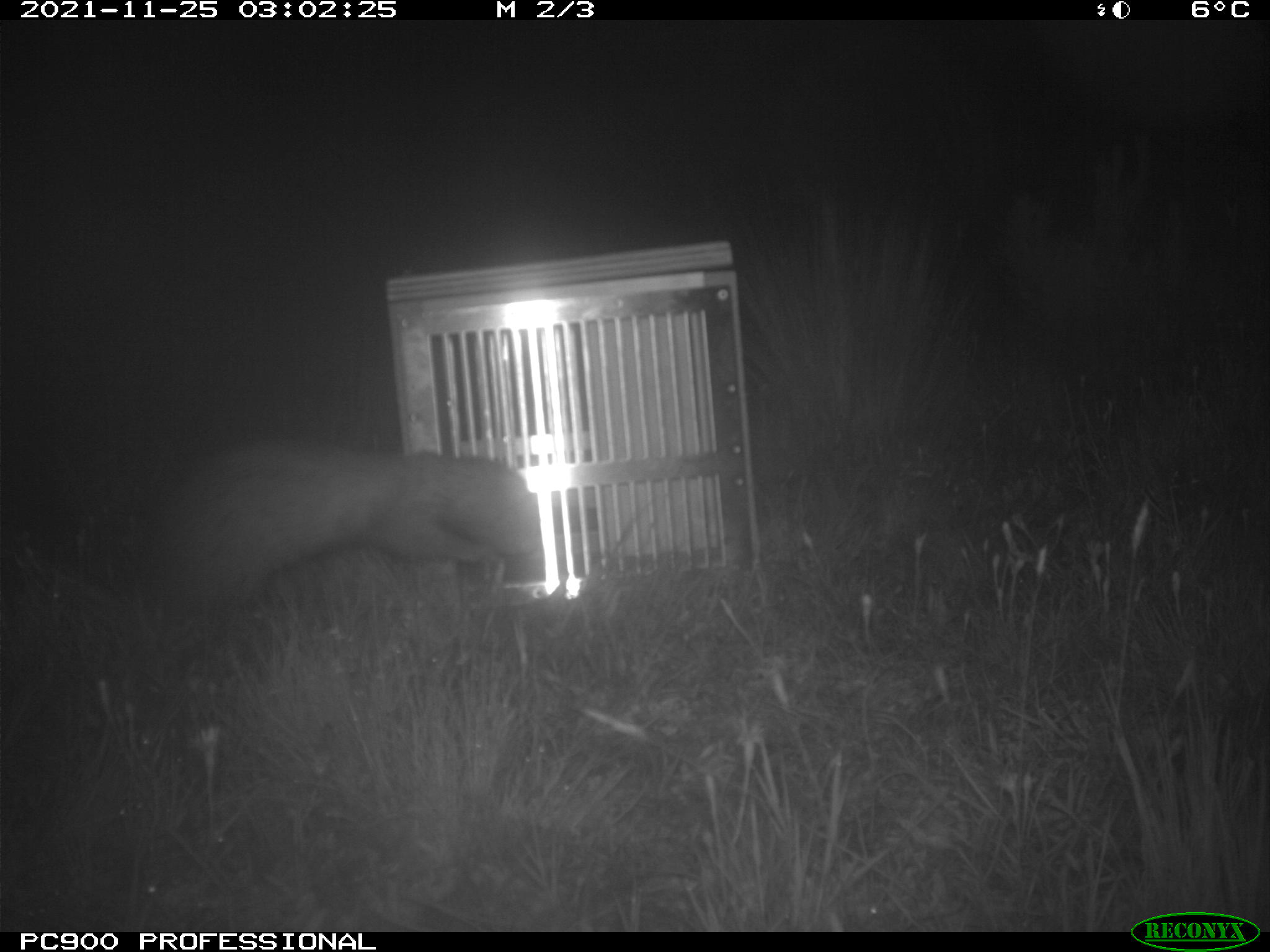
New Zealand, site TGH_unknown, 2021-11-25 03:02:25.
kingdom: Animalia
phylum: Chordata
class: Mammalia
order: Carnivora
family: Mustelidae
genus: Mustela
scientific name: Mustela furo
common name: ferret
Ferret (Mustela furo).